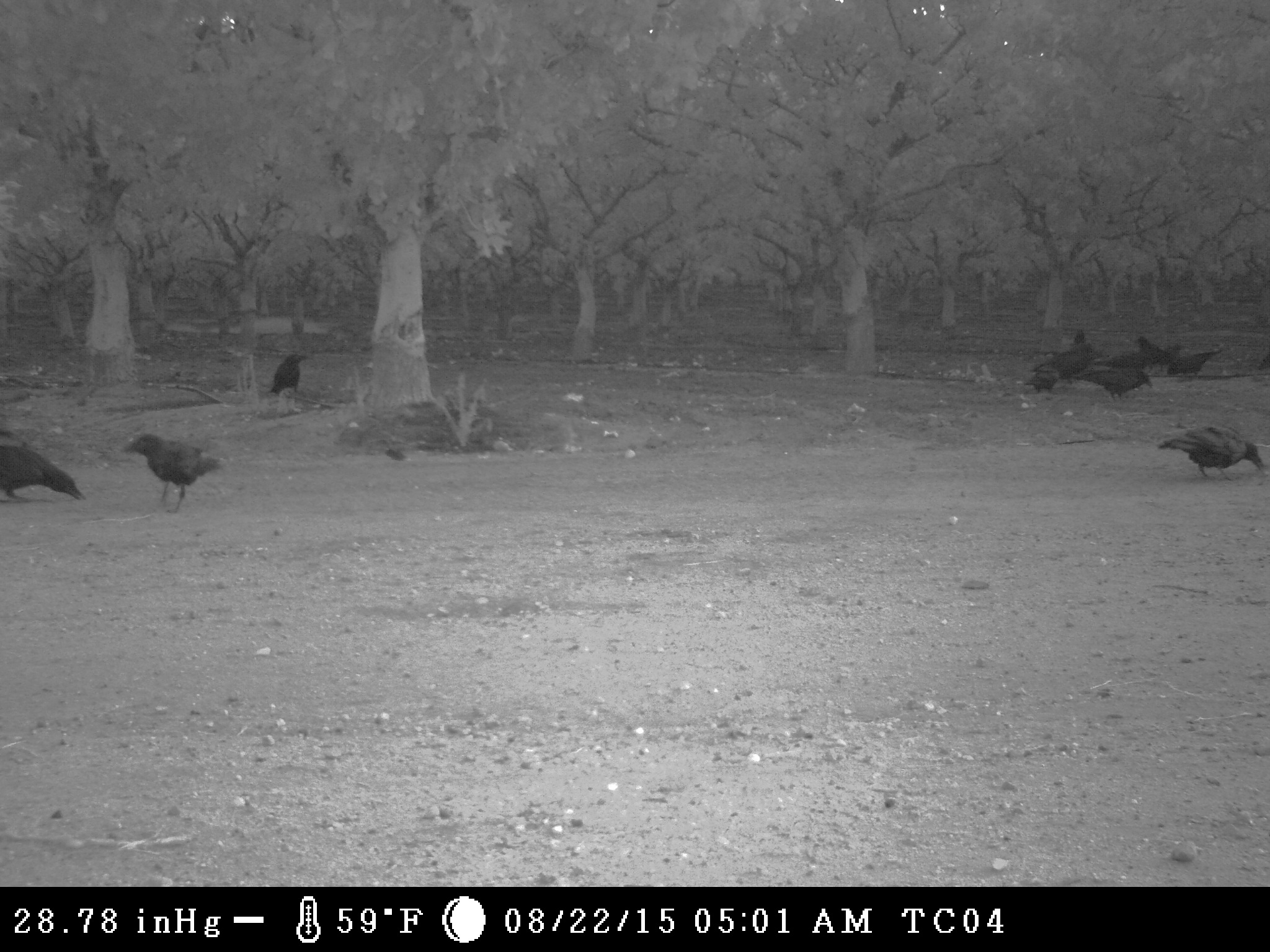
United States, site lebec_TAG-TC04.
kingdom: Animalia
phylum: Chordata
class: Aves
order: Passeriformes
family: Corvidae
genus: Corvus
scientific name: Corvus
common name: crows and ravens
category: unidentified corvus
Unidentified corvus (crows and ravens) (Corvus).